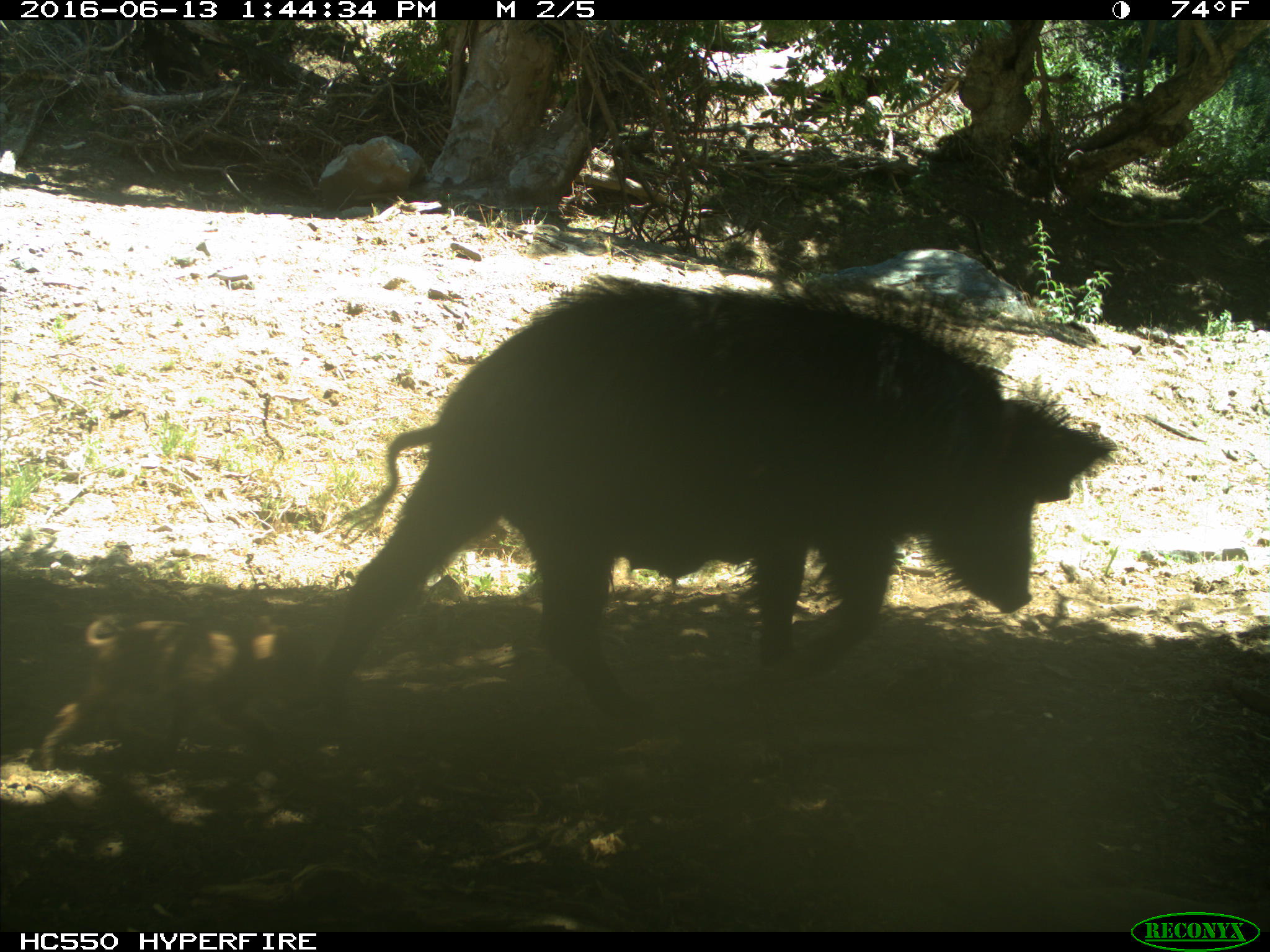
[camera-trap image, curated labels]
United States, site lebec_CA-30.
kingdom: Animalia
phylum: Chordata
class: Mammalia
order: Artiodactyla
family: Suidae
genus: Sus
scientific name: Sus scrofa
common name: wild boar